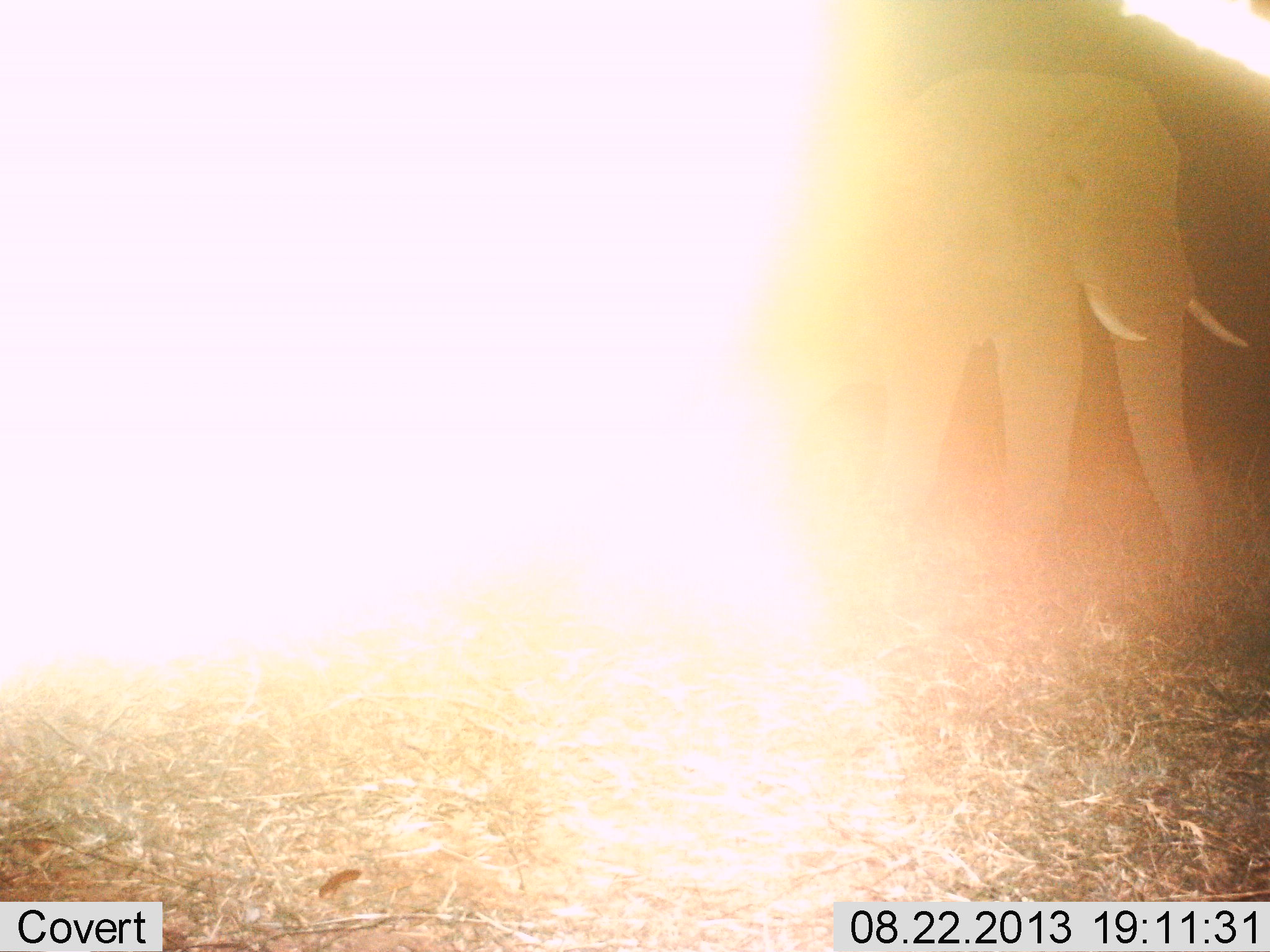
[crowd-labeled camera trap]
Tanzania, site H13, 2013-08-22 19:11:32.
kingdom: Animalia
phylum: Chordata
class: Mammalia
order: Proboscidea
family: Elephantidae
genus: Loxodonta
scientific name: Loxodonta africana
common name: african bush elephant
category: elephant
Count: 1.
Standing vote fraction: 78%.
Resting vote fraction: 0%.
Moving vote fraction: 20%.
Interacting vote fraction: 0%.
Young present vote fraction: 0%.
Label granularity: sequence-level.